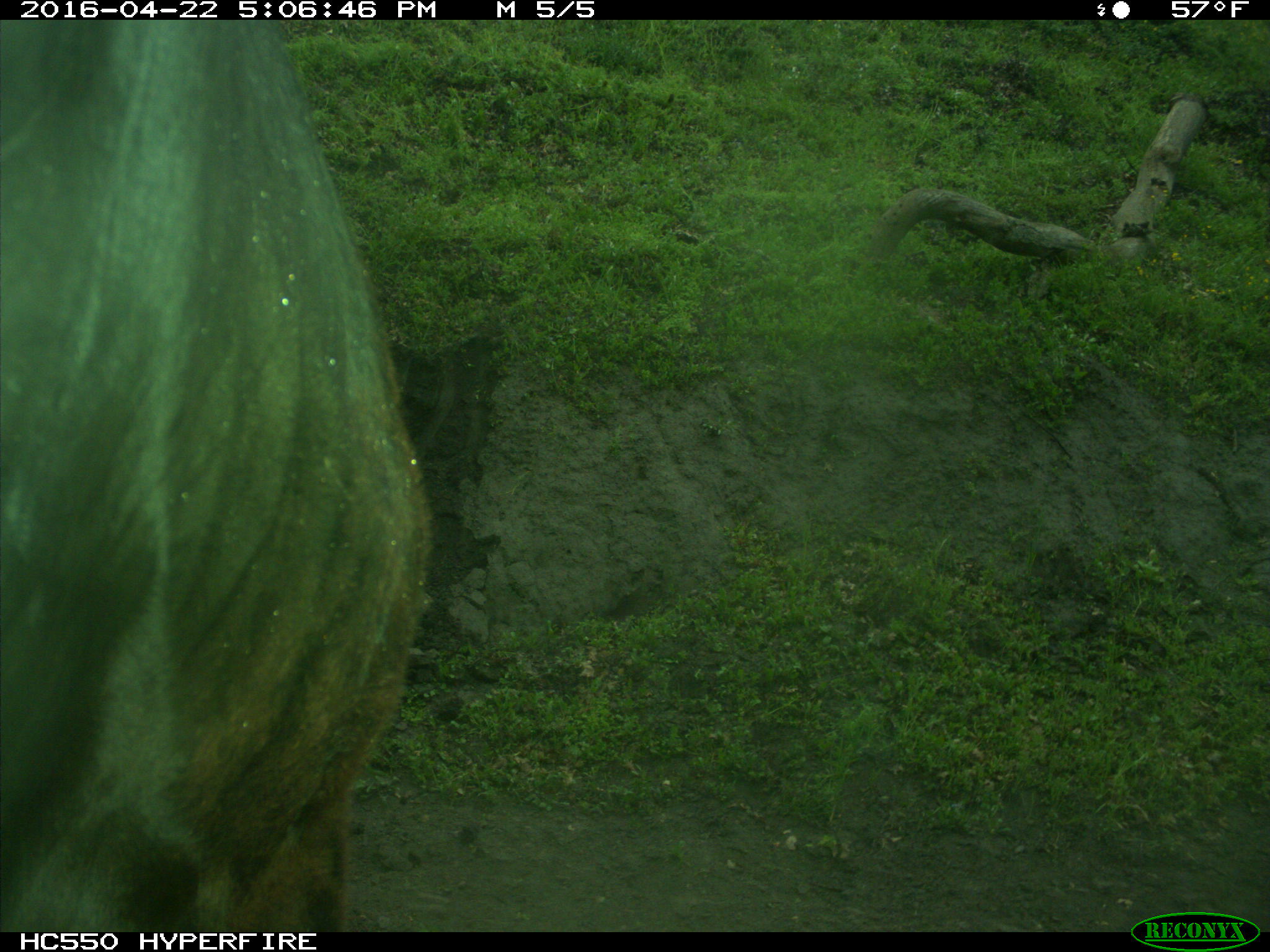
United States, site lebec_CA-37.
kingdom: Animalia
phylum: Chordata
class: Mammalia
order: Artiodactyla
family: Bovidae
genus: Bos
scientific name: Bos taurus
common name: domestic cow